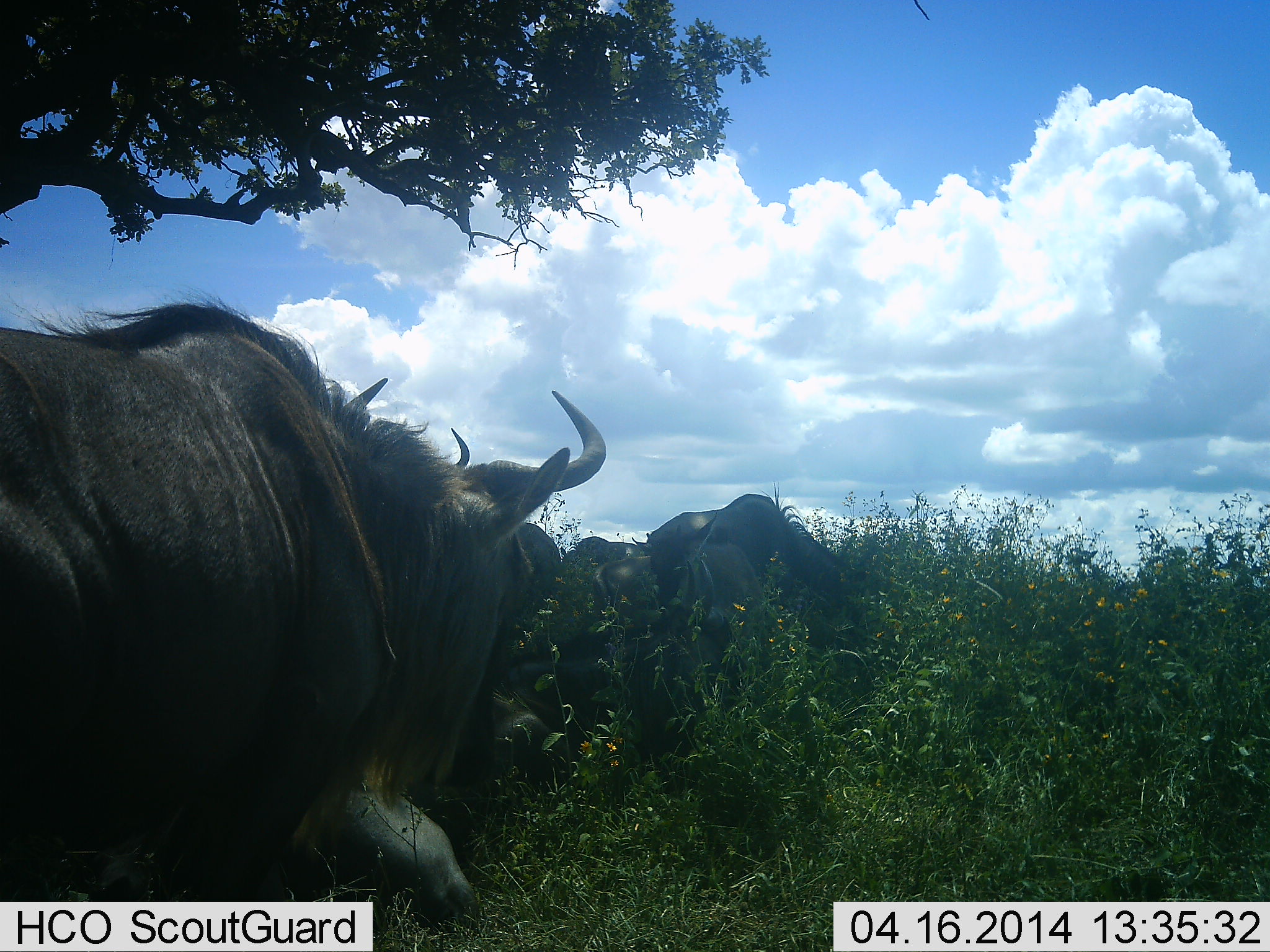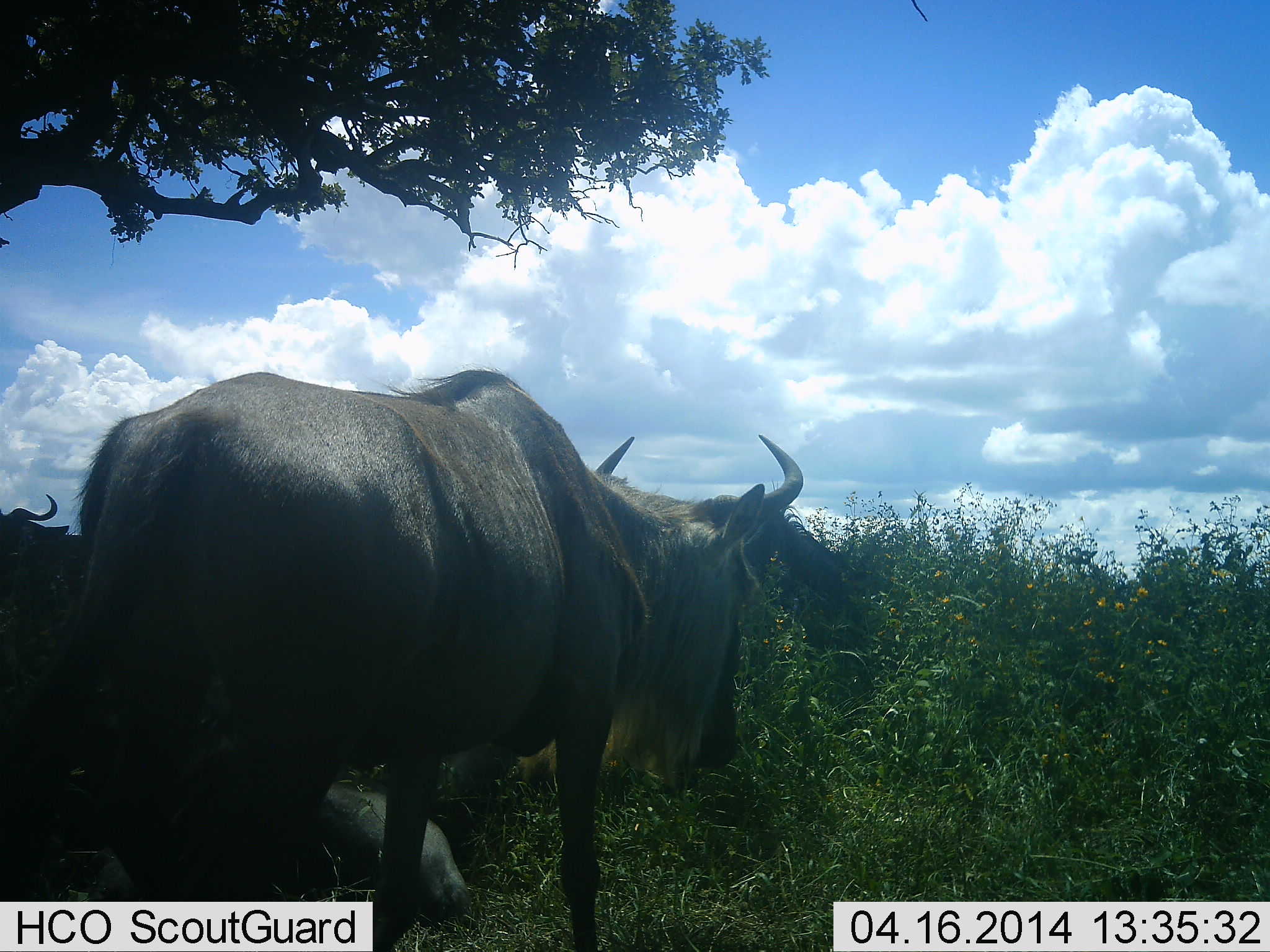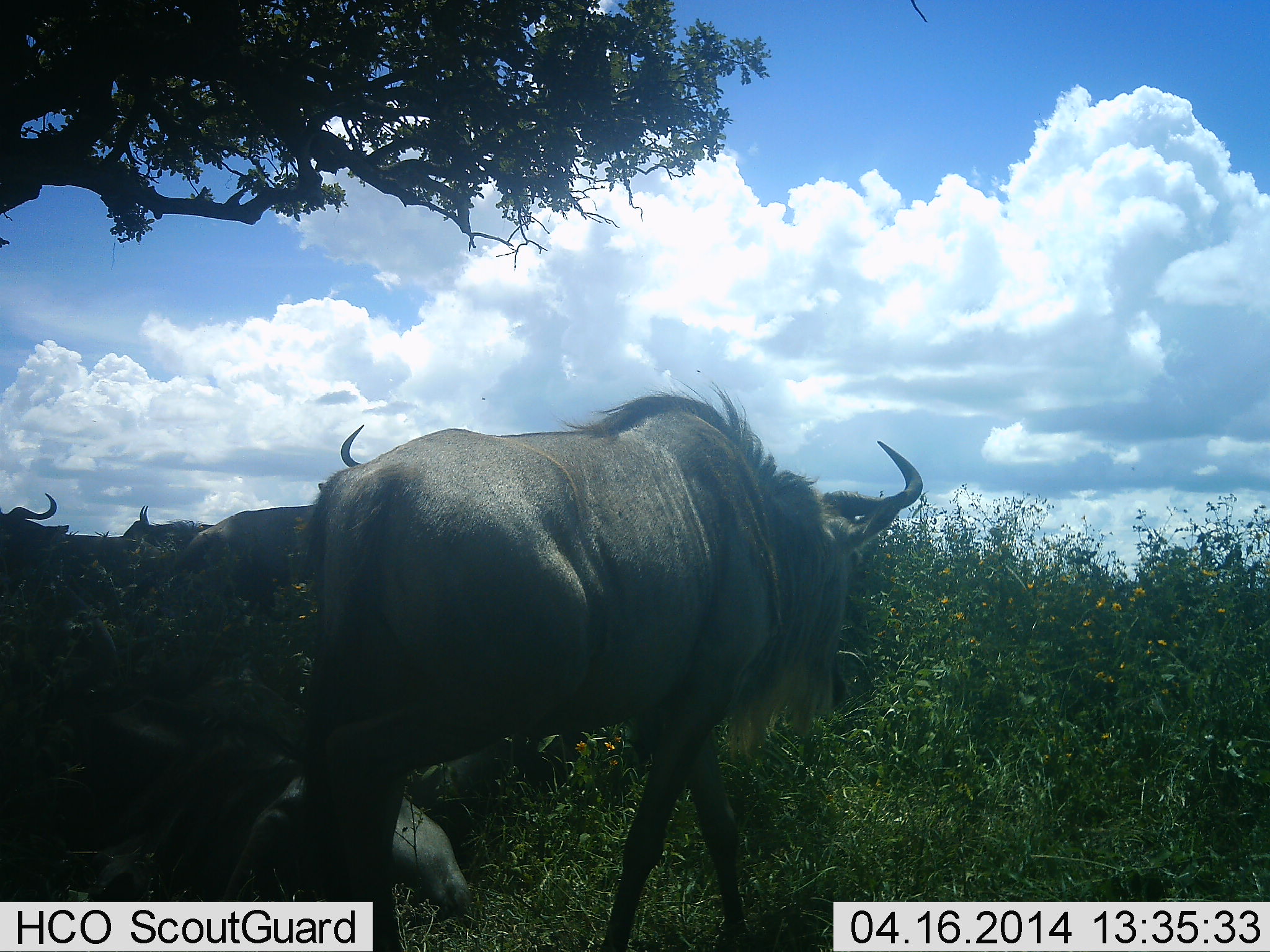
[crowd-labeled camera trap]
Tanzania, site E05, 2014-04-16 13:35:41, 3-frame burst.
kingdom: Animalia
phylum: Chordata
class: Mammalia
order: Artiodactyla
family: Bovidae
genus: Connochaetes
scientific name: Connochaetes taurinus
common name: blue wildebeest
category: wildebeest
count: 7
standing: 60%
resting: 80%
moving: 90%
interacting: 0%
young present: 0%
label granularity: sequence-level